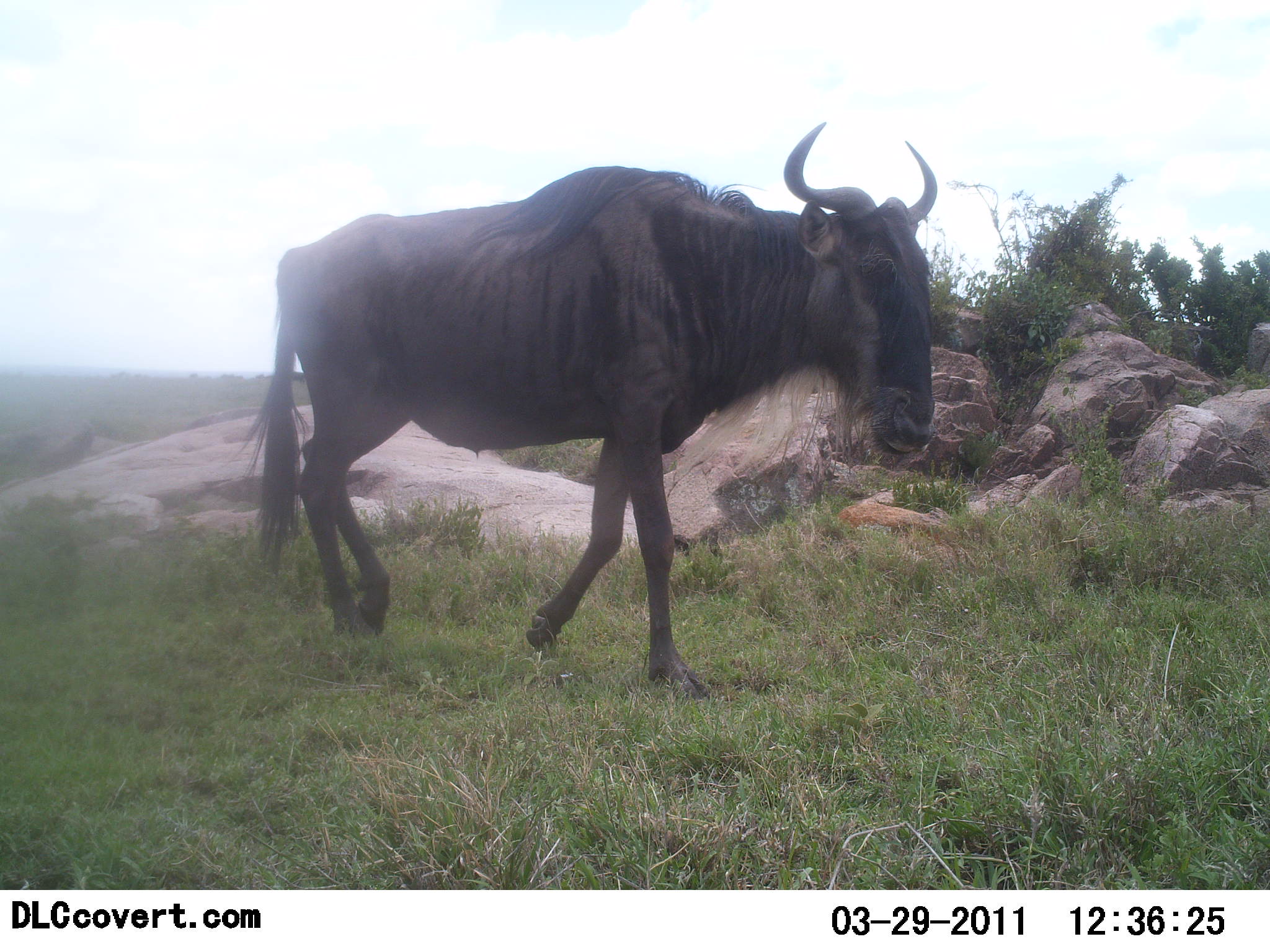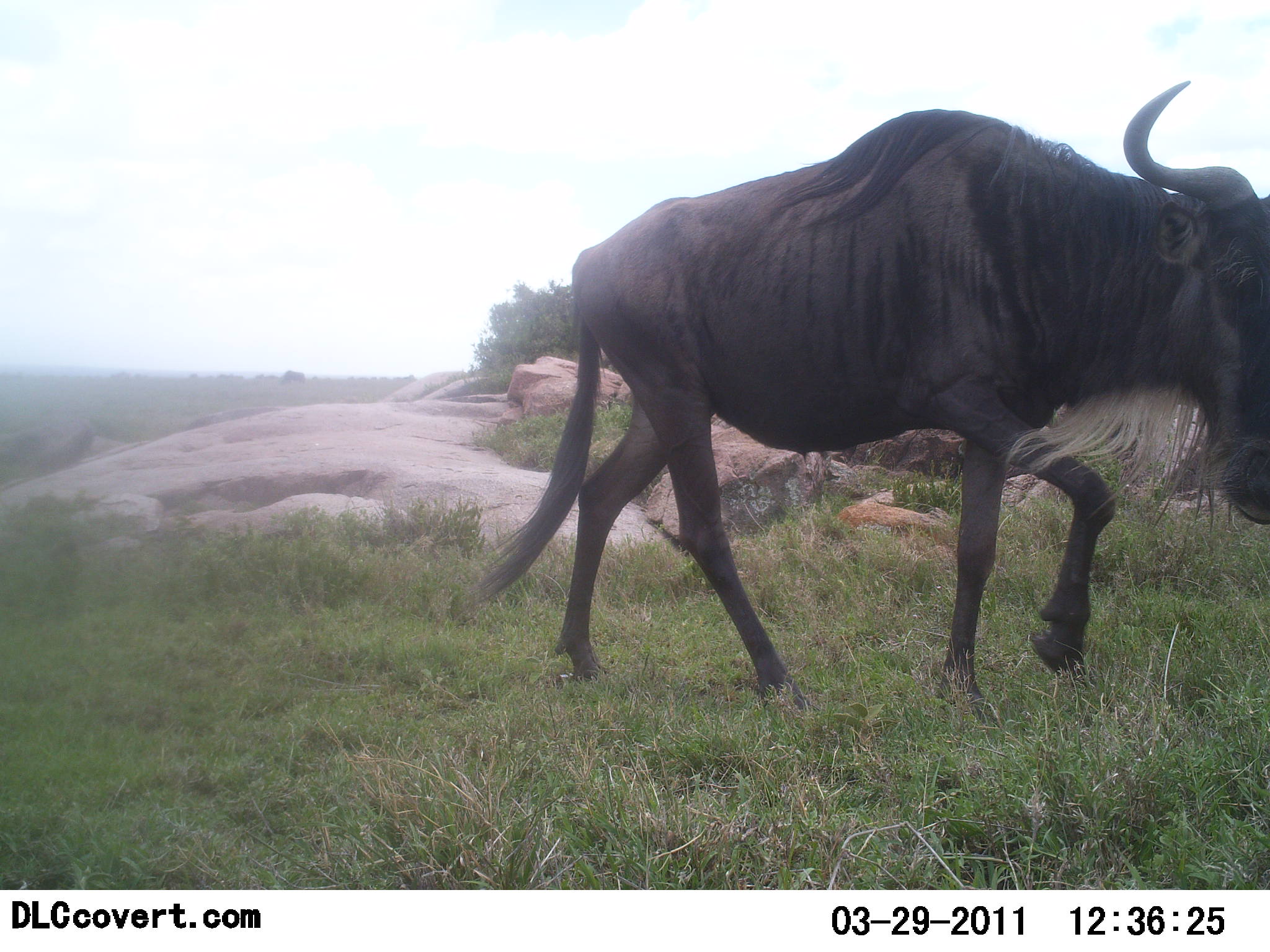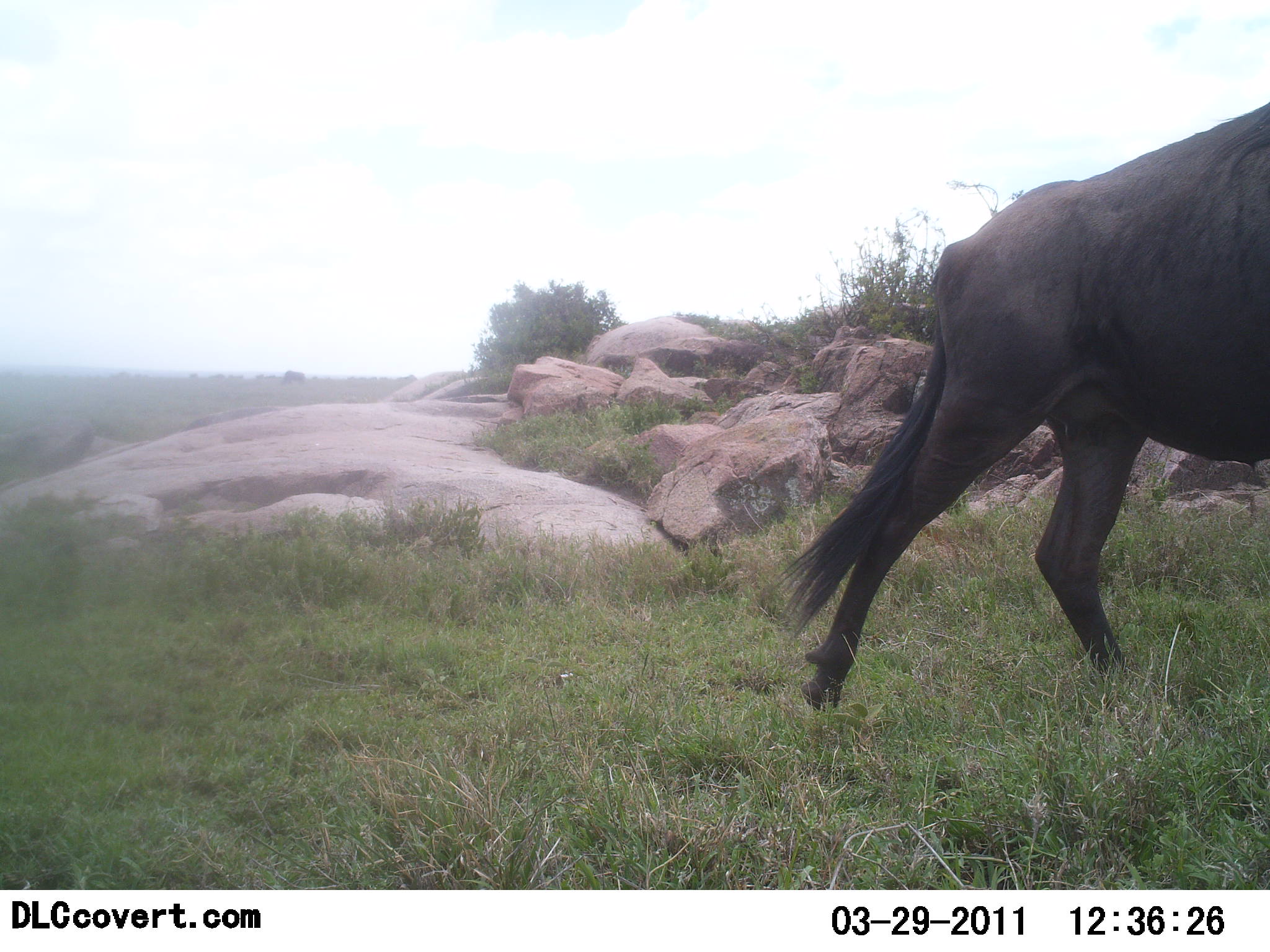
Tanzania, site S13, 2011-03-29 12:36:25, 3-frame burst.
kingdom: Animalia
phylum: Chordata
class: Mammalia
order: Artiodactyla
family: Bovidae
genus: Connochaetes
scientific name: Connochaetes taurinus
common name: blue wildebeest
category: wildebeest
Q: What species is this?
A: Wildebeest (blue wildebeest) (Connochaetes taurinus).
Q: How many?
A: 1.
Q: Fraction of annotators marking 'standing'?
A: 10%.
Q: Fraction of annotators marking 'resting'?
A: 0%.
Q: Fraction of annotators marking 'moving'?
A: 100%.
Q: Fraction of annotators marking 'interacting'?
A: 0%.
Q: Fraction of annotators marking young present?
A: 0%.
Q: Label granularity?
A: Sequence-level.